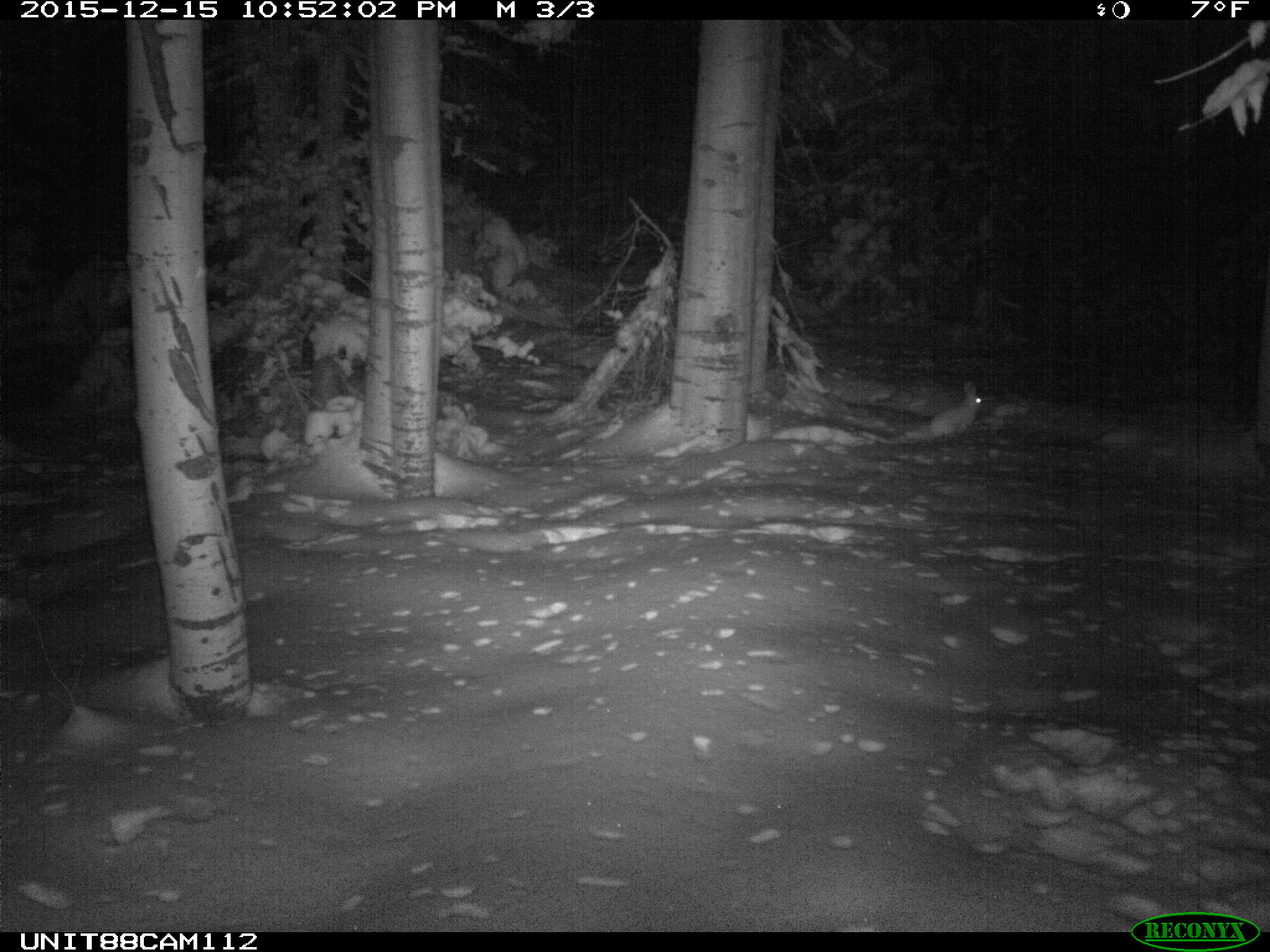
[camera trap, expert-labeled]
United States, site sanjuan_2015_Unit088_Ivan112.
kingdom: Animalia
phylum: Chordata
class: Mammalia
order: Lagomorpha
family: Leporidae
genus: Lepus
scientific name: Lepus americanus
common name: snowshoe hare